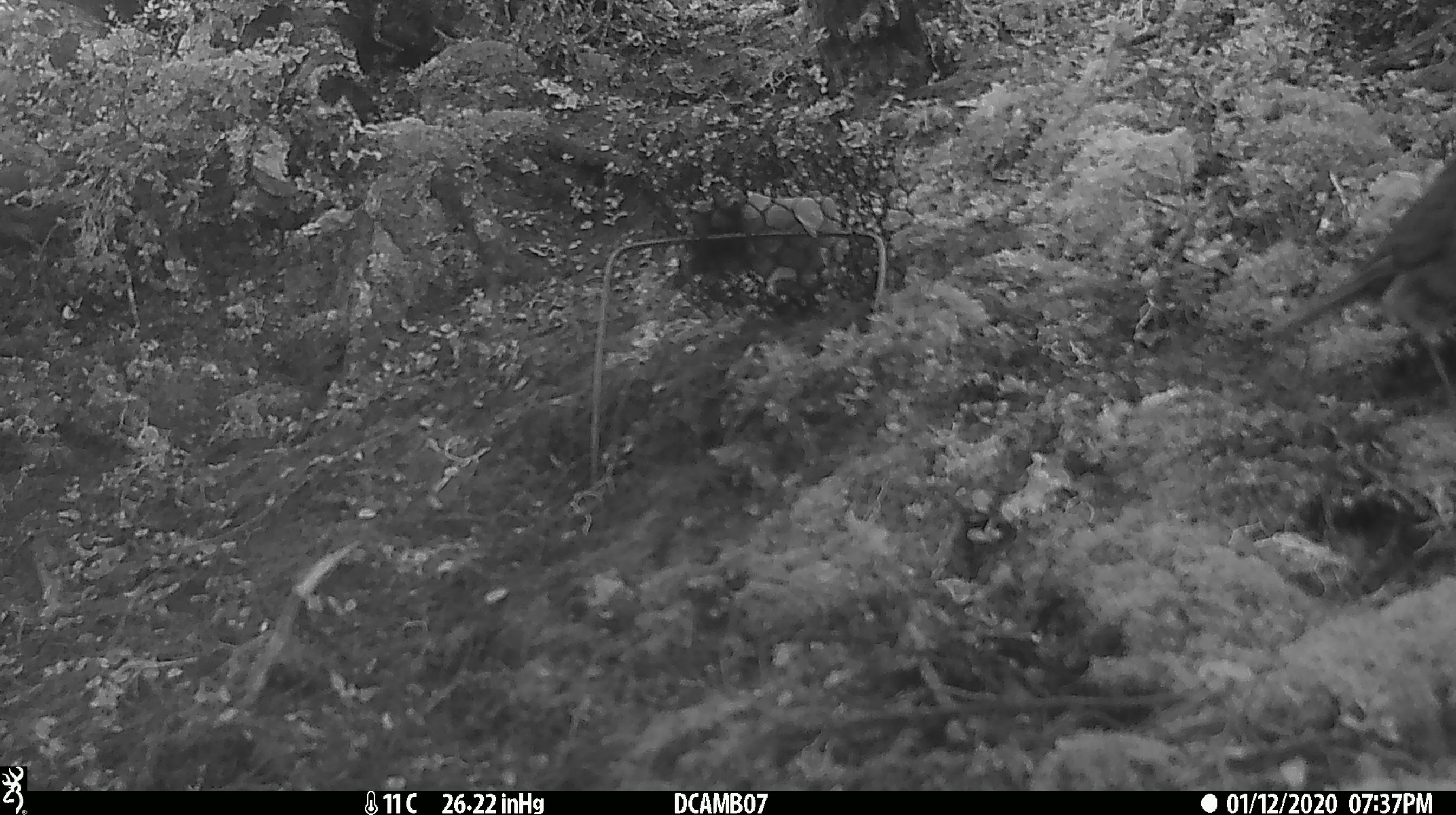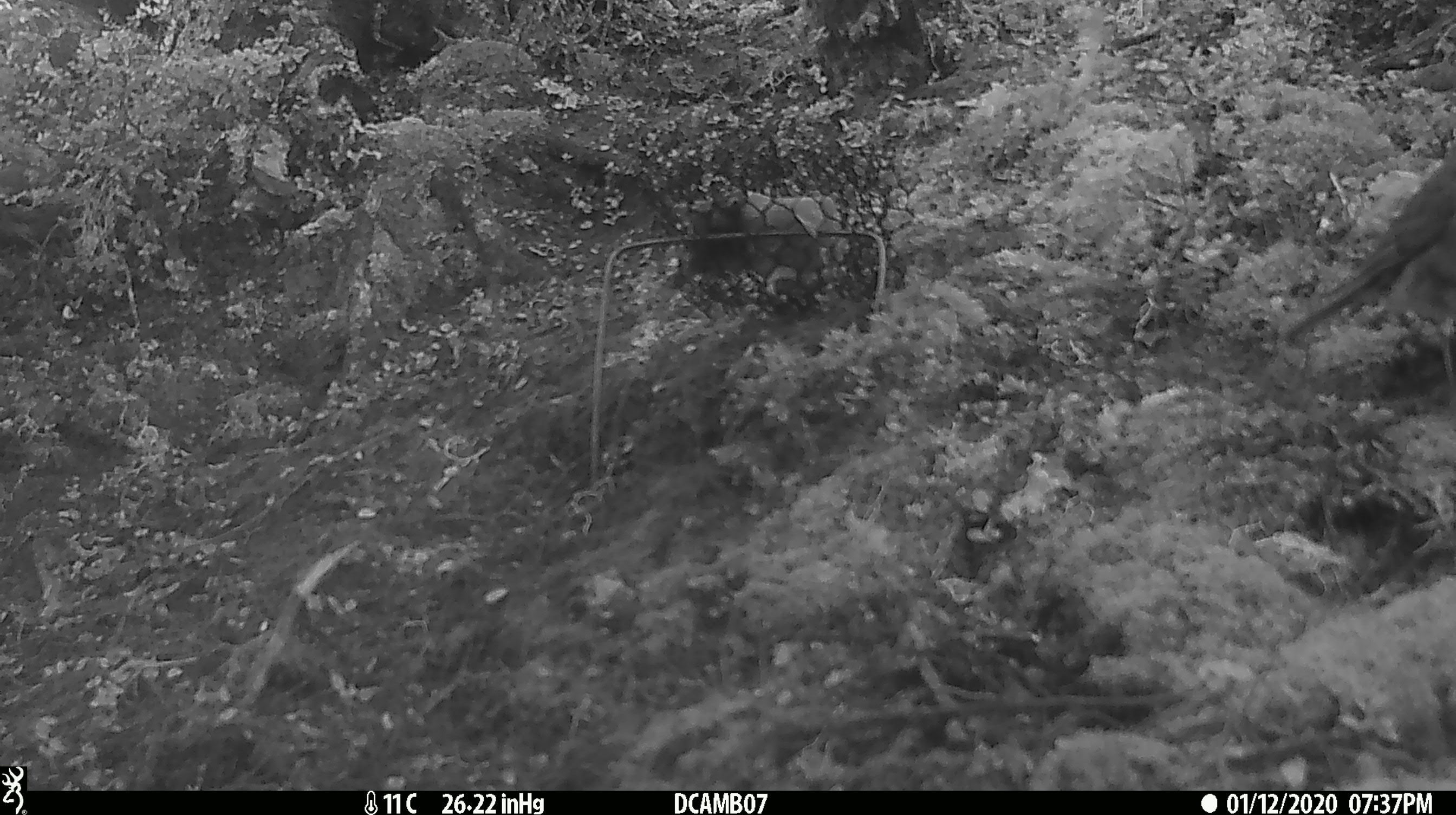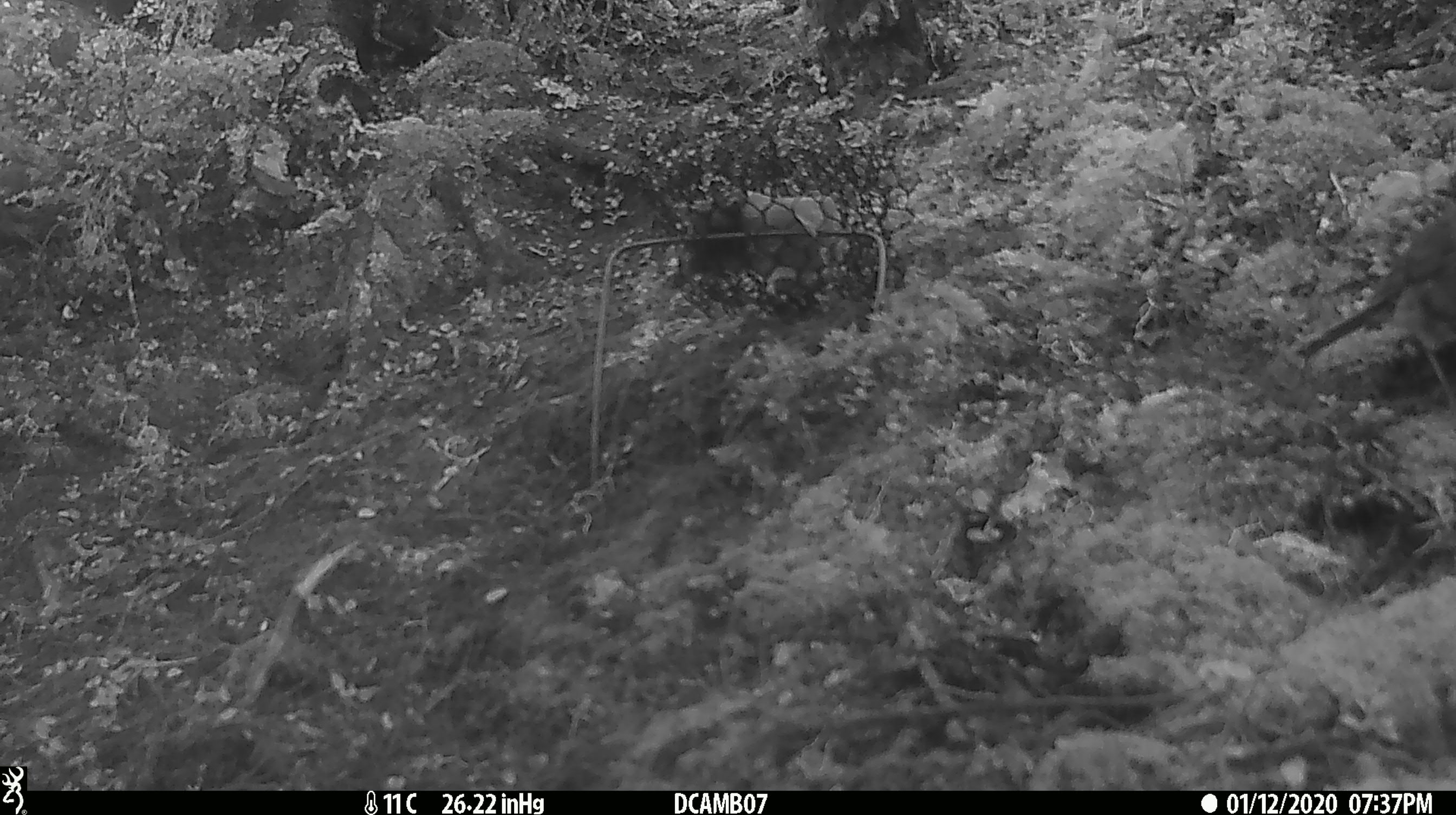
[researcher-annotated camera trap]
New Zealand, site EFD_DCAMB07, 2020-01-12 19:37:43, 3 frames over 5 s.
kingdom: Animalia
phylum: Chordata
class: Aves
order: Passeriformes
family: Petroicidae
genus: Petroica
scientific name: Petroica australis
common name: new zealand robin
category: robin